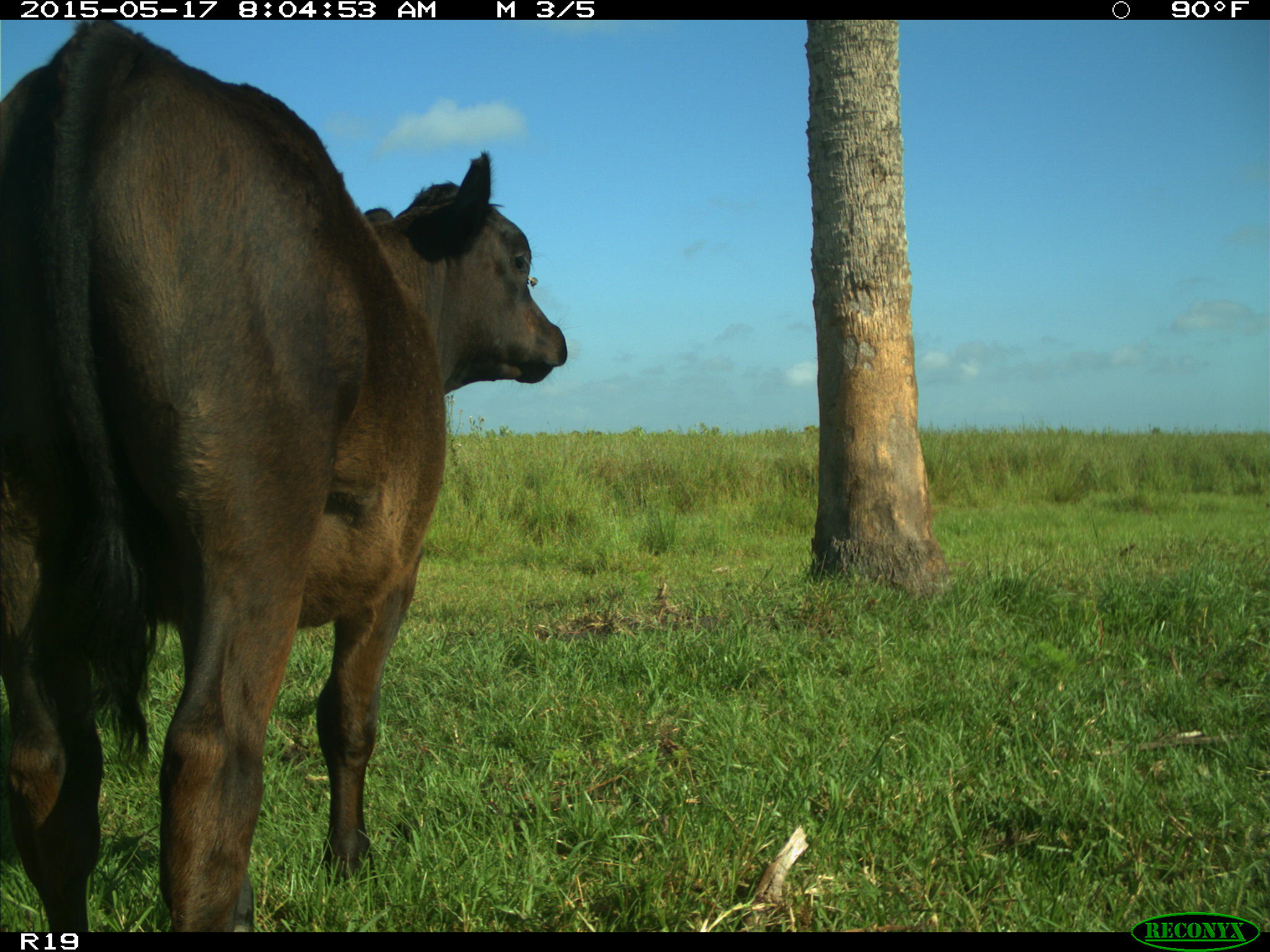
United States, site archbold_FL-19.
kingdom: Animalia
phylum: Chordata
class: Mammalia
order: Artiodactyla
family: Bovidae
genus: Bos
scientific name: Bos taurus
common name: domestic cow